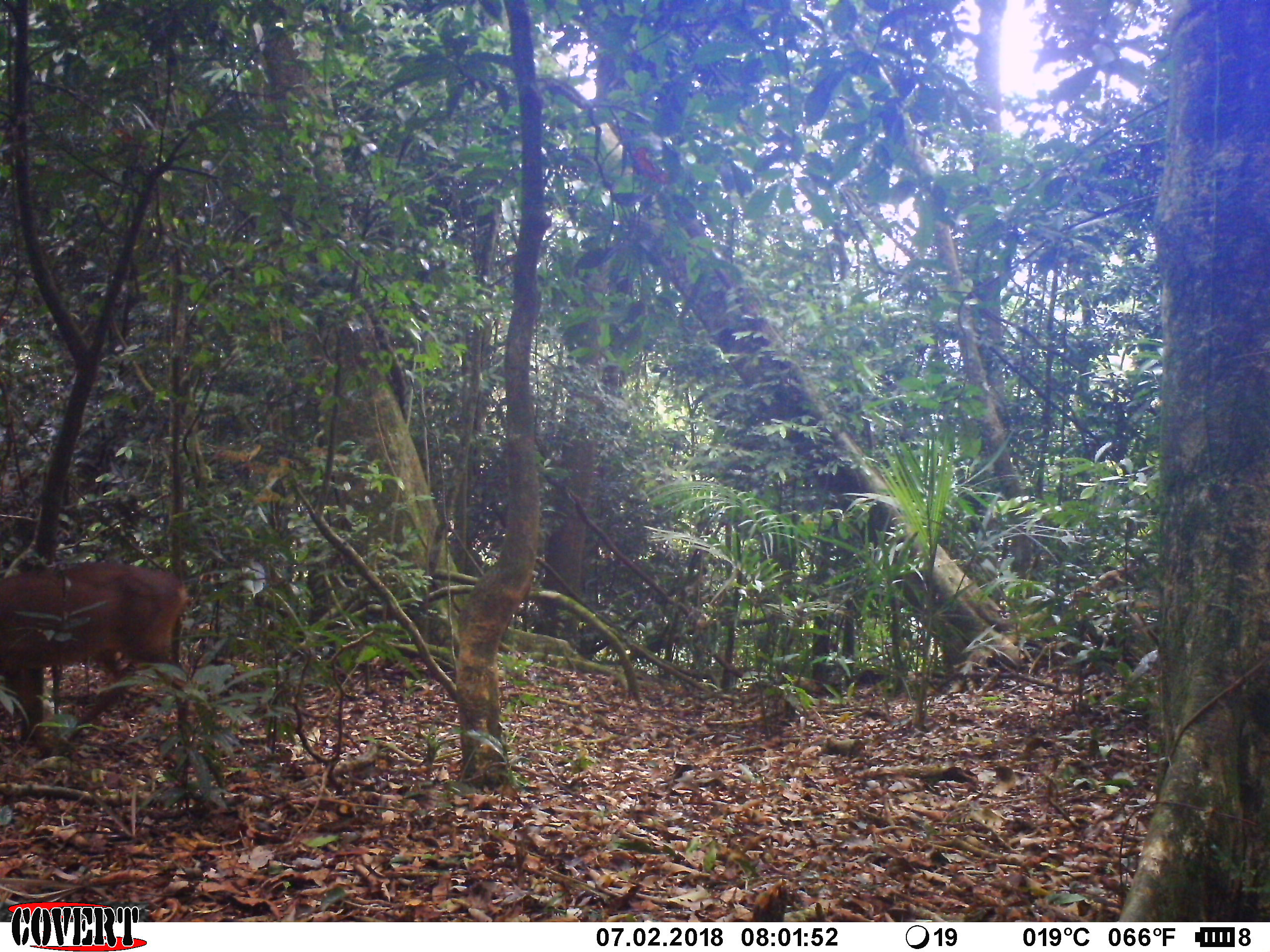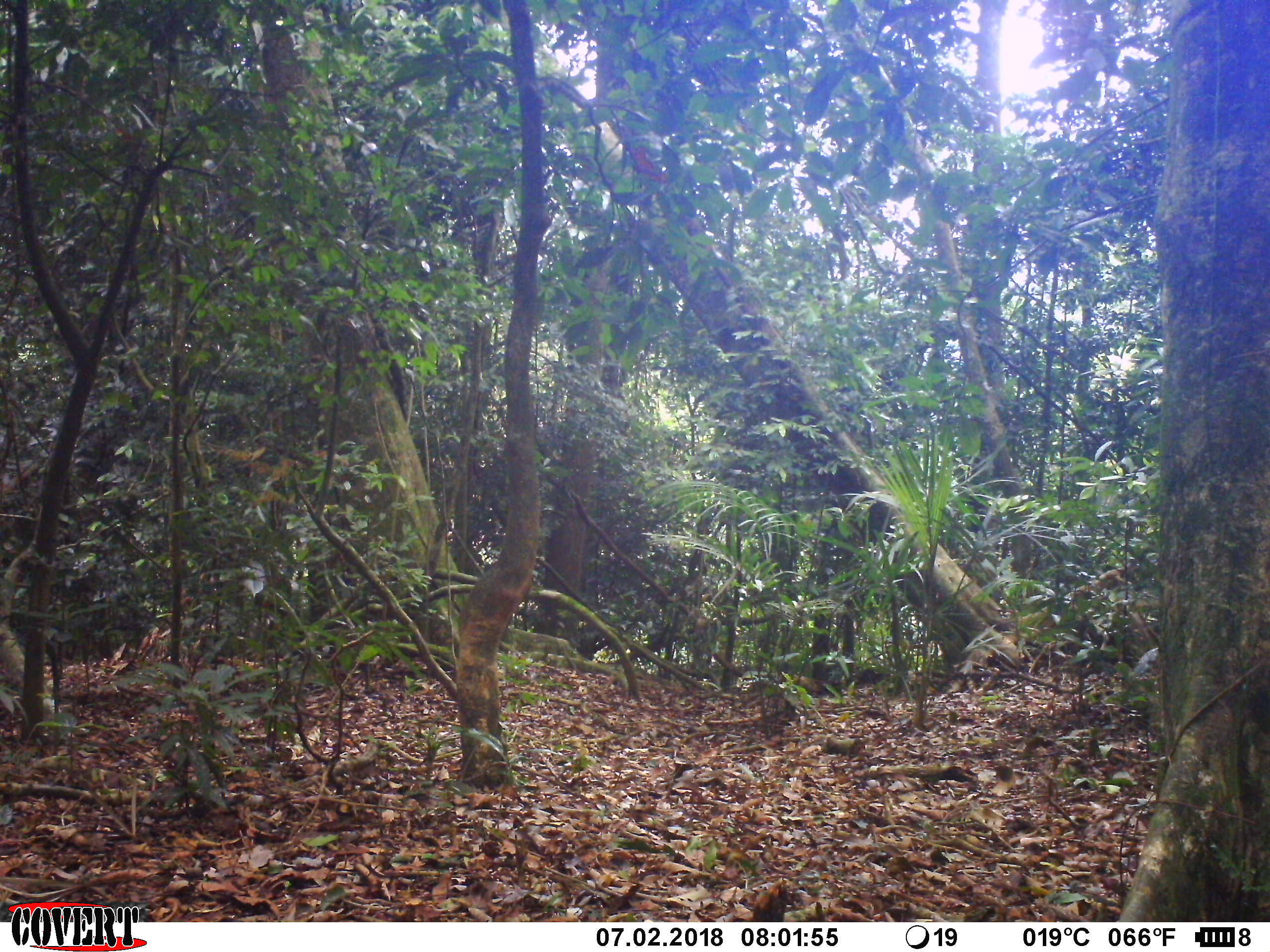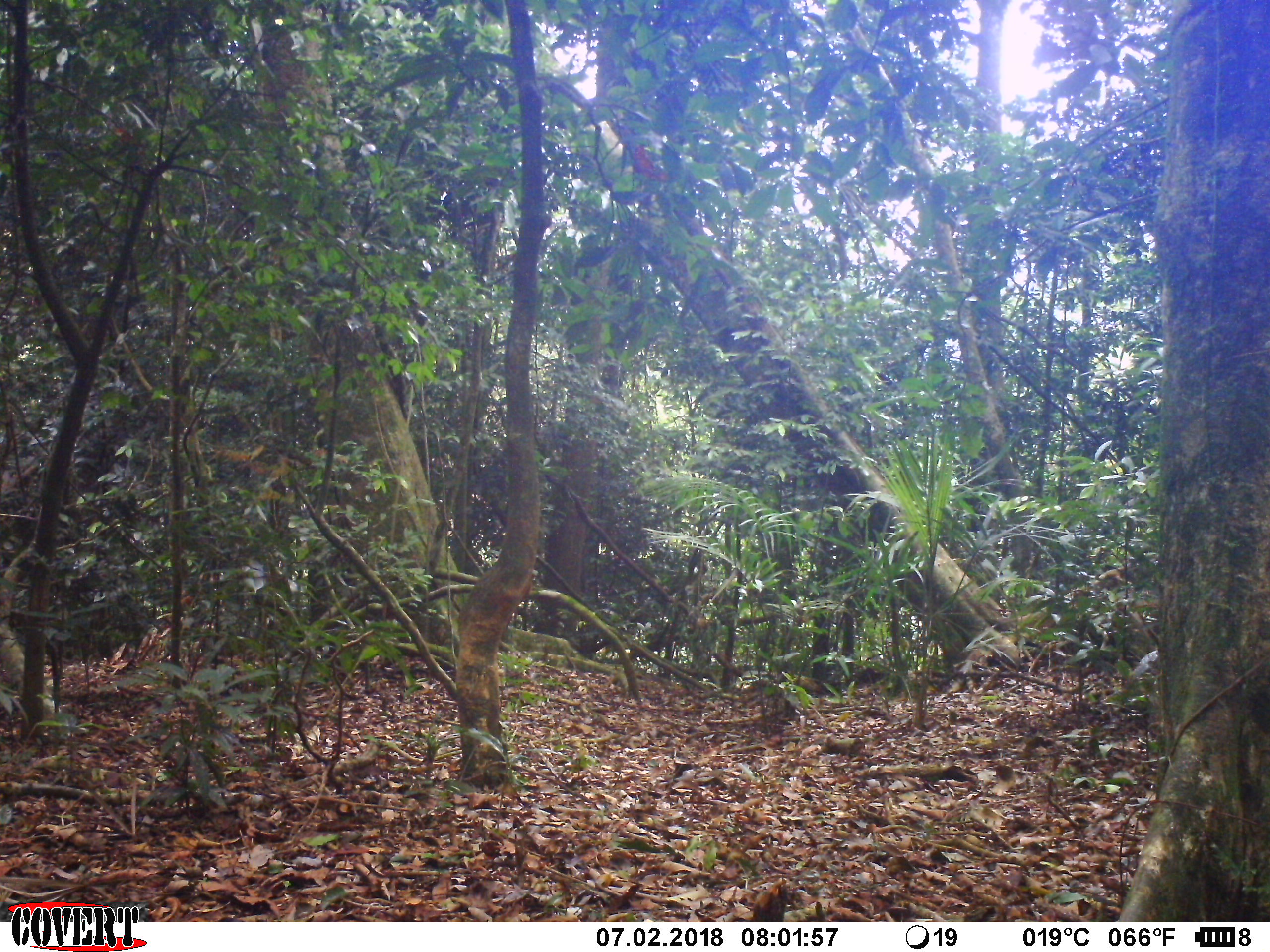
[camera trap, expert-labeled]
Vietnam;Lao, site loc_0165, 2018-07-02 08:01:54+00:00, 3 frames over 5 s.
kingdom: Animalia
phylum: Chordata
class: Mammalia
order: Artiodactyla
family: Cervidae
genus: Muntiacus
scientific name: Muntiacus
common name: muntjacs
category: unidentified muntjac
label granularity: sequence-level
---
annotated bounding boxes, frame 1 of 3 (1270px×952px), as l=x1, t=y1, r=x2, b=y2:
unidentified muntjac: l=0, t=561, r=196, b=750